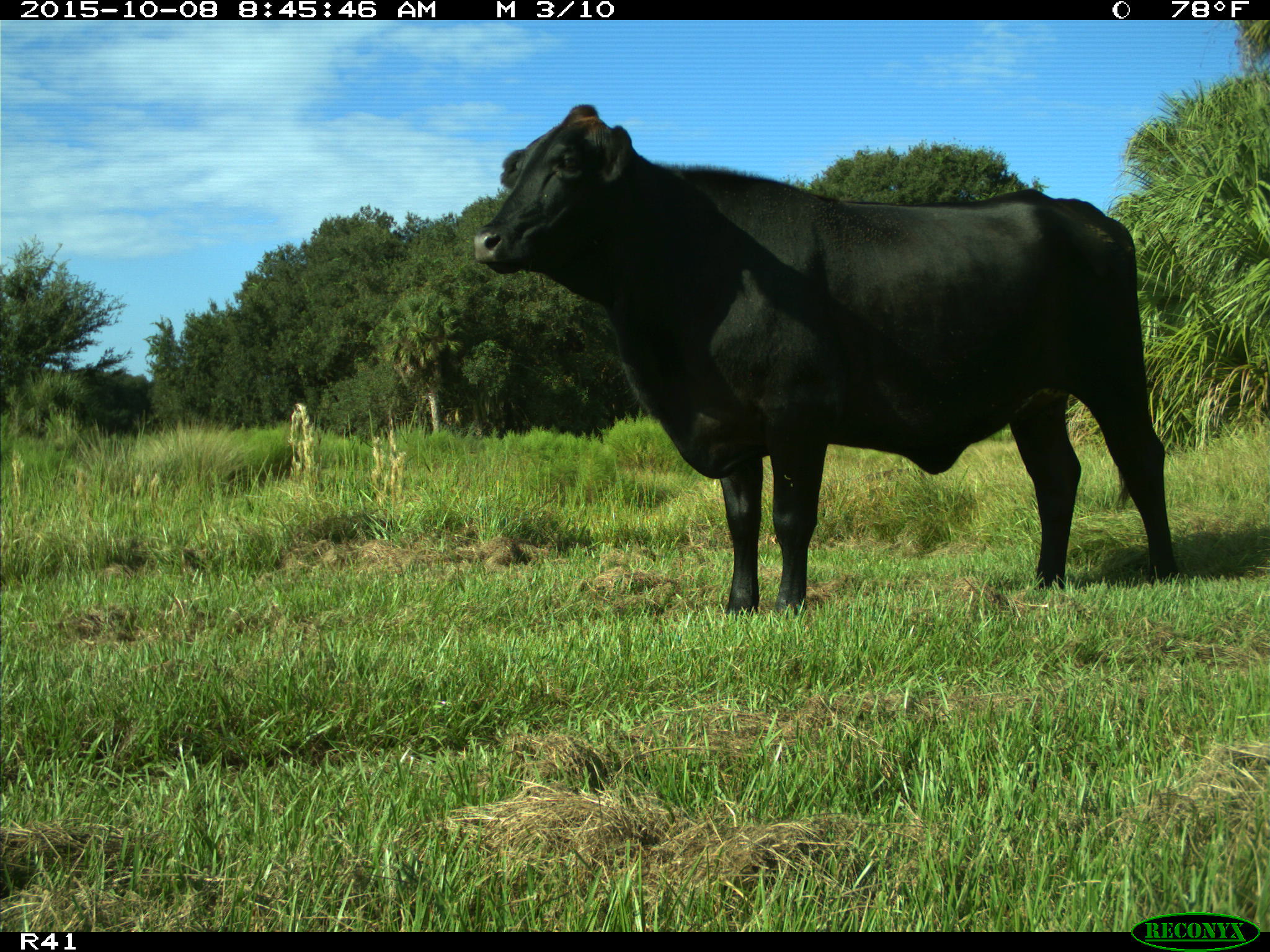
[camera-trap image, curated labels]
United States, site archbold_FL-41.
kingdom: Animalia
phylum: Chordata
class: Mammalia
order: Artiodactyla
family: Bovidae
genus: Bos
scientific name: Bos taurus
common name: domestic cow